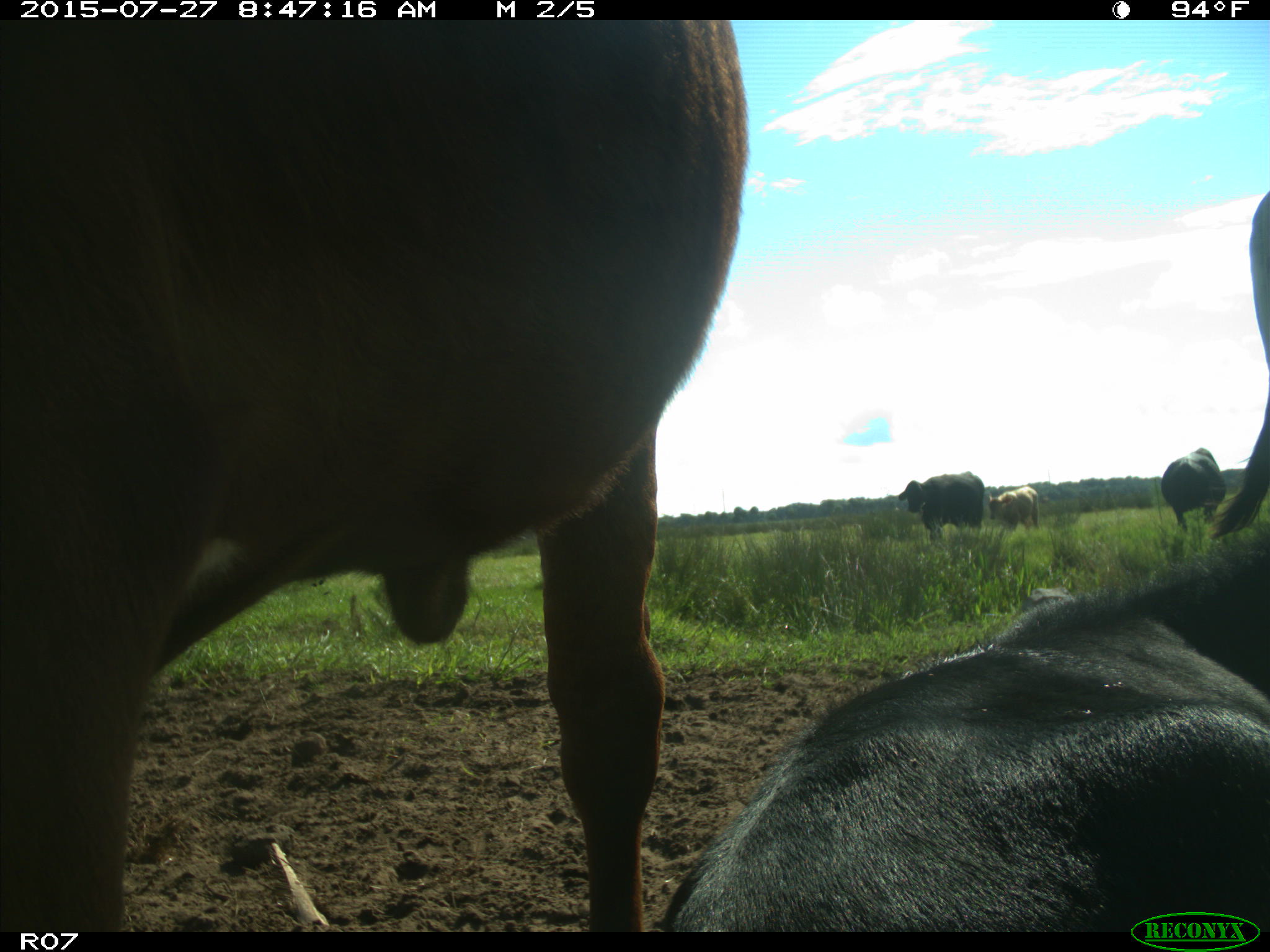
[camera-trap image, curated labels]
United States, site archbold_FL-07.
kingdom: Animalia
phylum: Chordata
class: Mammalia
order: Artiodactyla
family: Bovidae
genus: Bos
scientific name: Bos taurus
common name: domestic cow